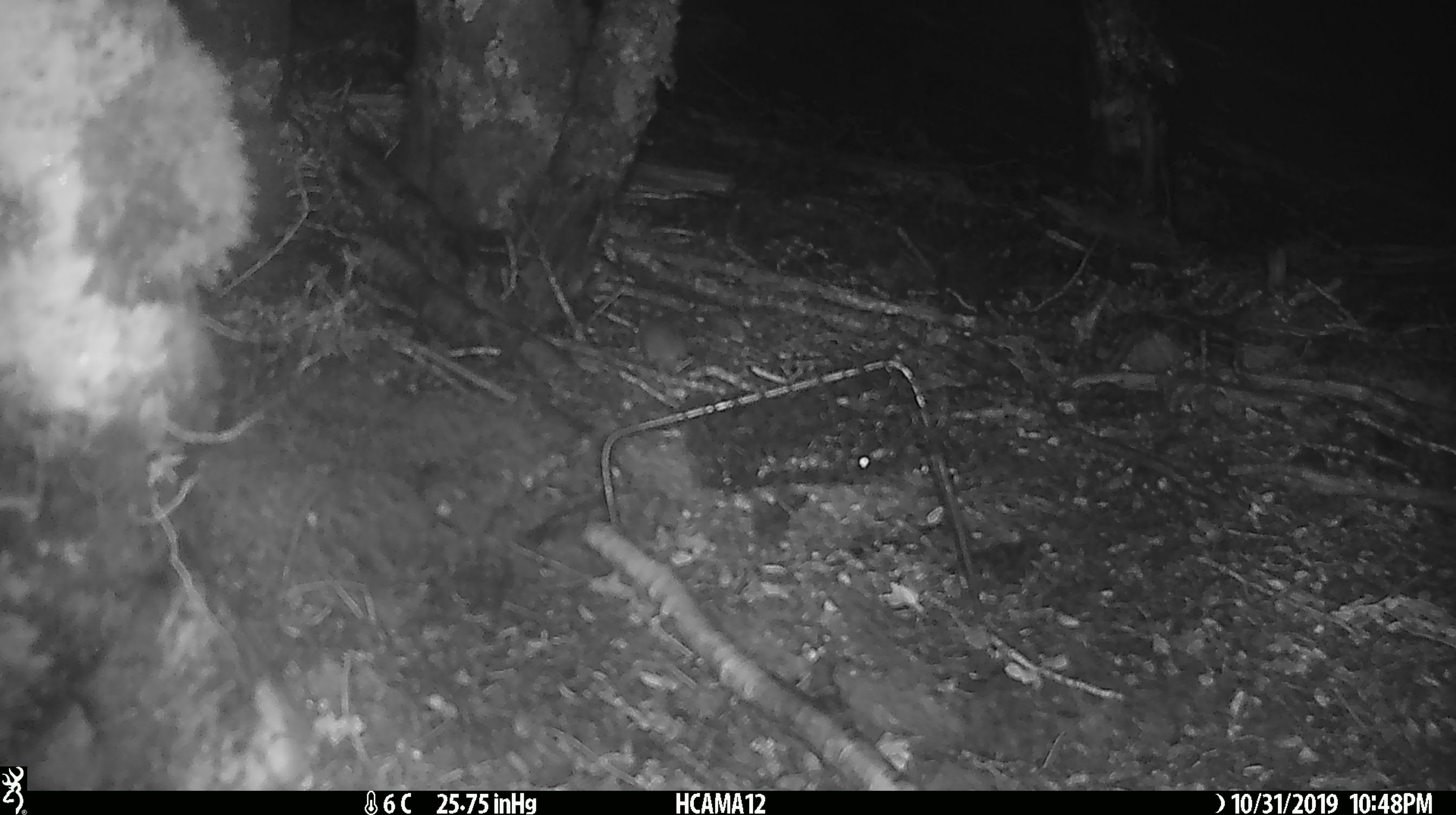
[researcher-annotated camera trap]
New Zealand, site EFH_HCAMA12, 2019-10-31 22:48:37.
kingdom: Animalia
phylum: Chordata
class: Mammalia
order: Rodentia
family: Muridae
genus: Mus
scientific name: Mus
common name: mouse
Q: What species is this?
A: Mouse (Mus).